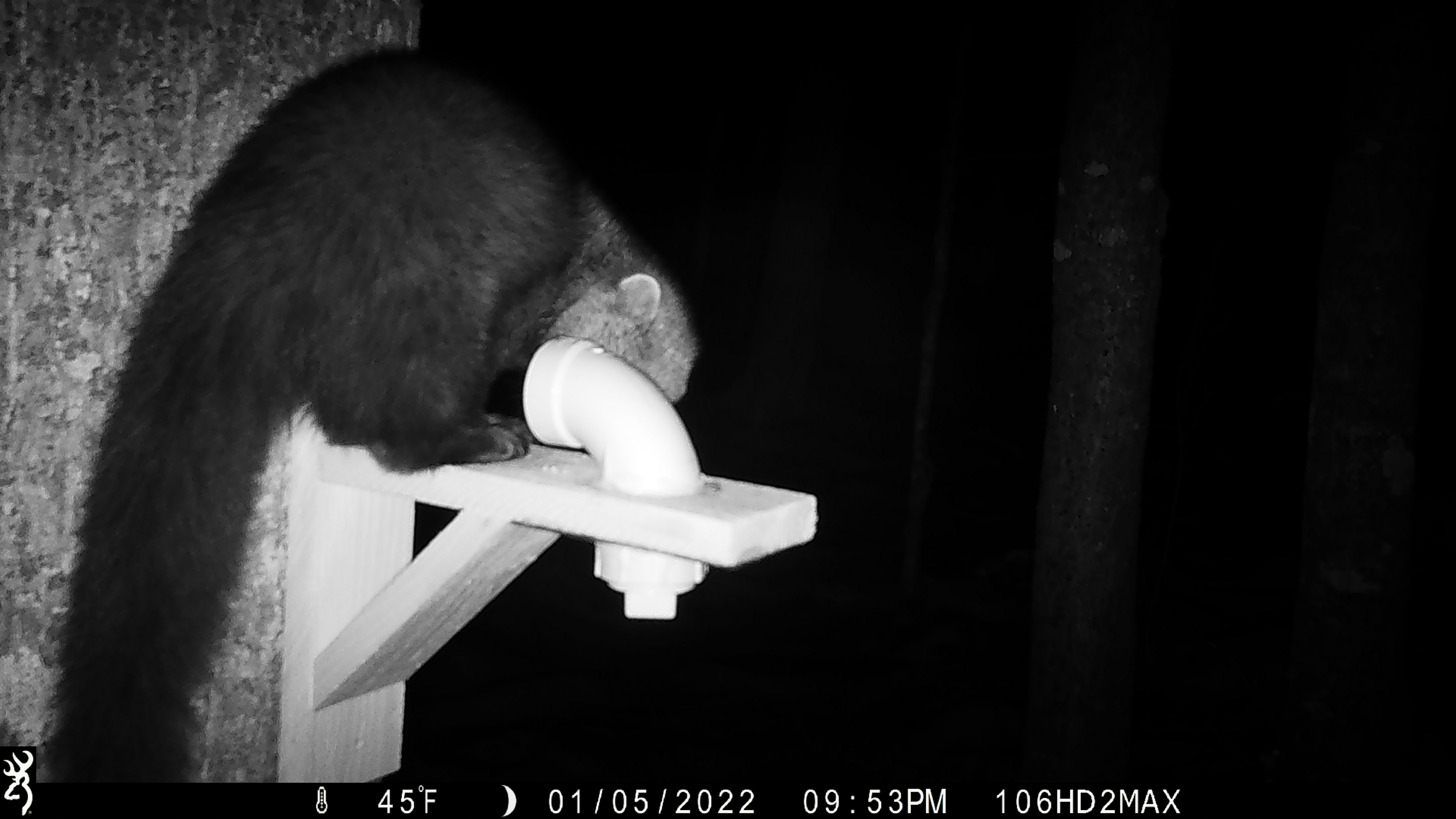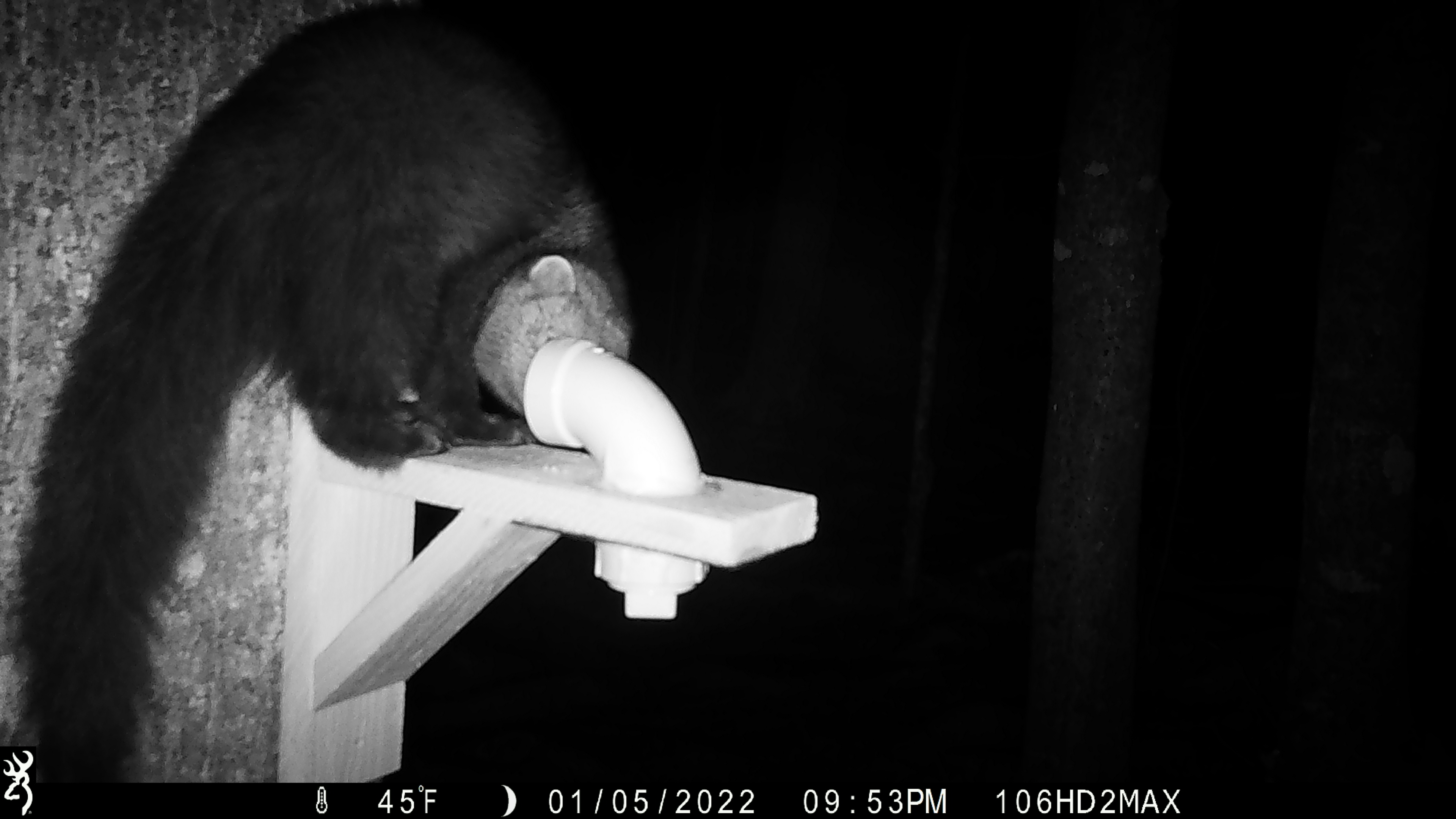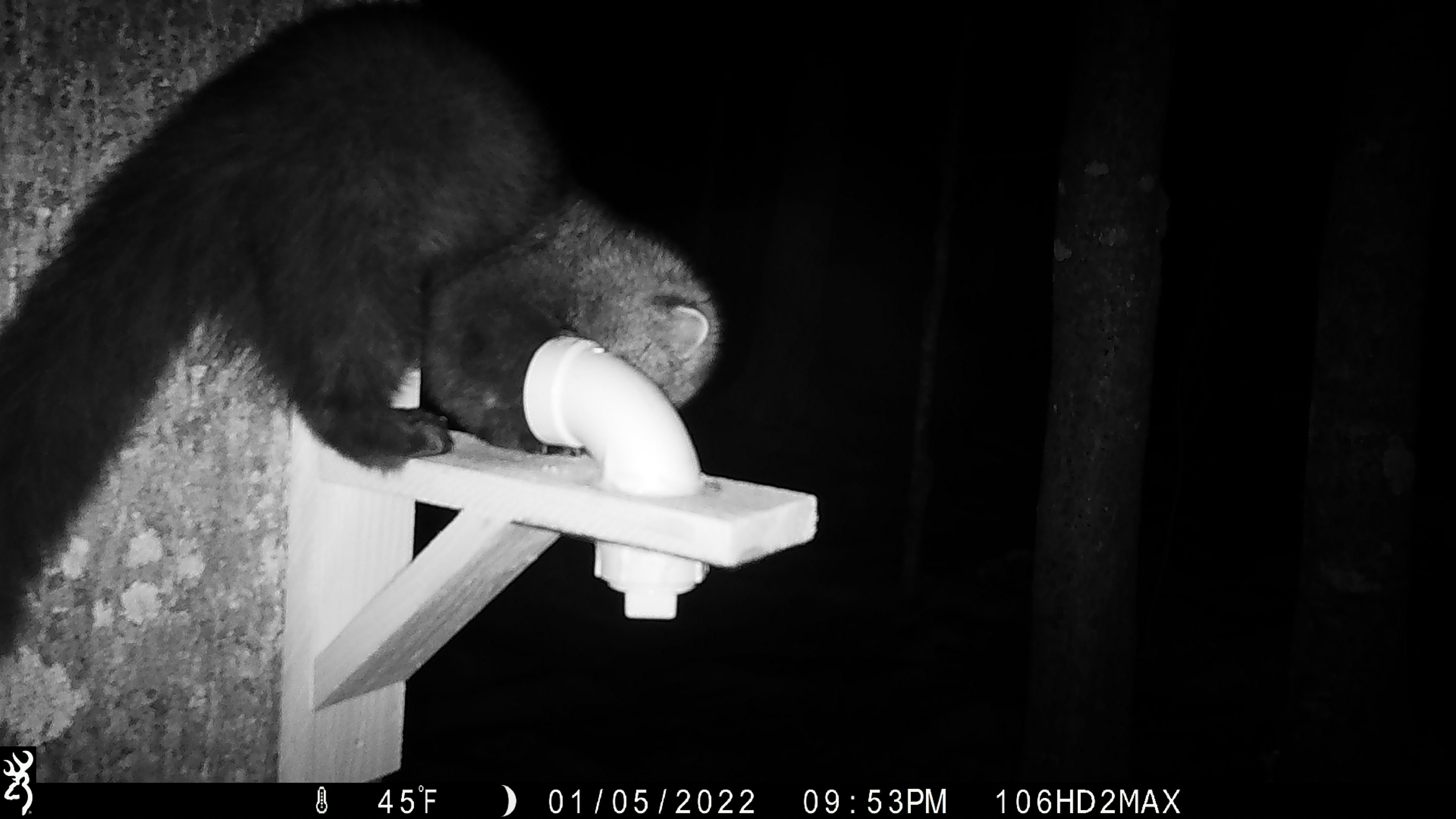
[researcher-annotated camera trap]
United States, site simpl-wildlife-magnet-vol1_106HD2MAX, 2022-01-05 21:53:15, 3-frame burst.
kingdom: Animalia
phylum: Chordata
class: Mammalia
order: Carnivora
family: Mustelidae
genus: Pekania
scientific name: Pekania pennanti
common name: fisher